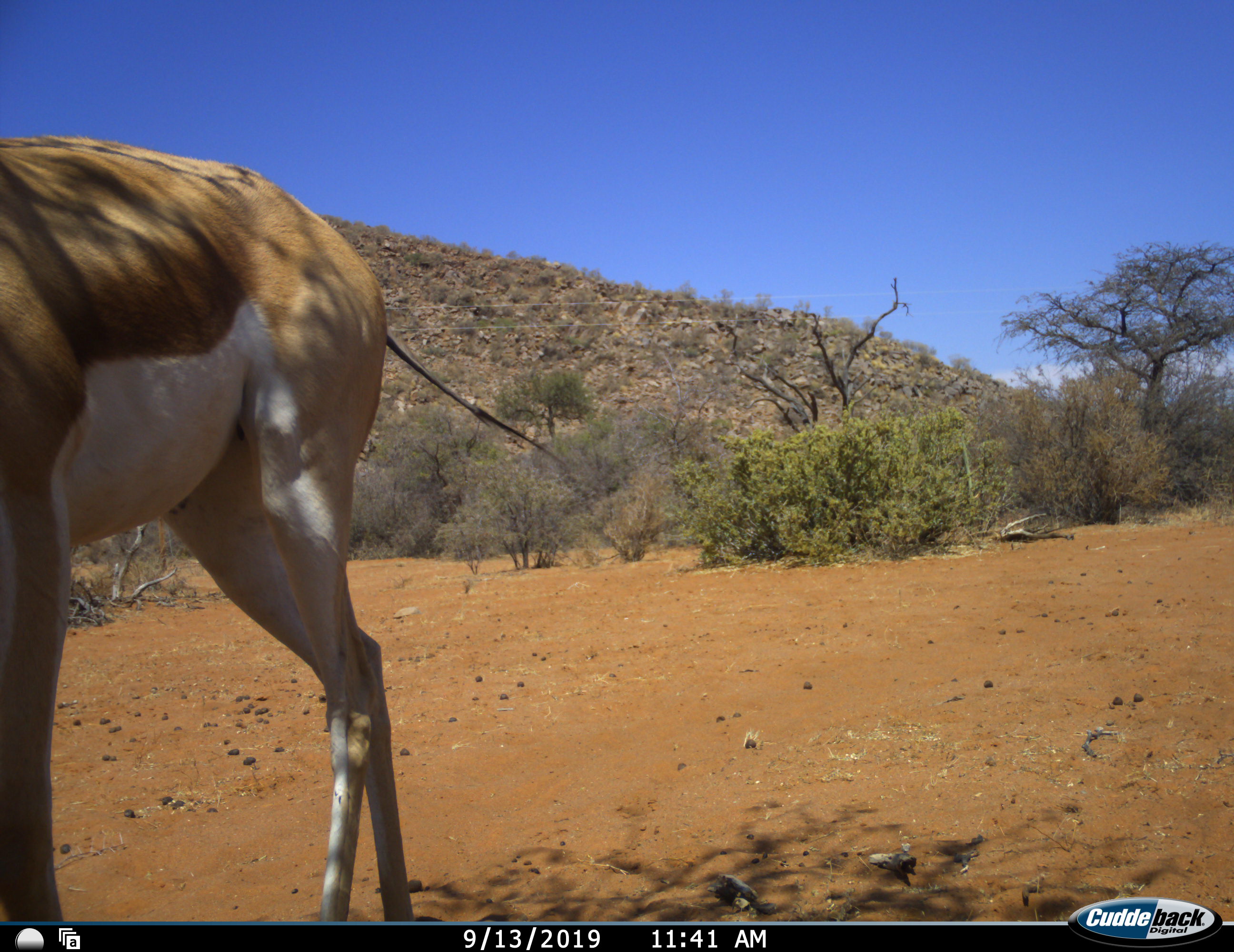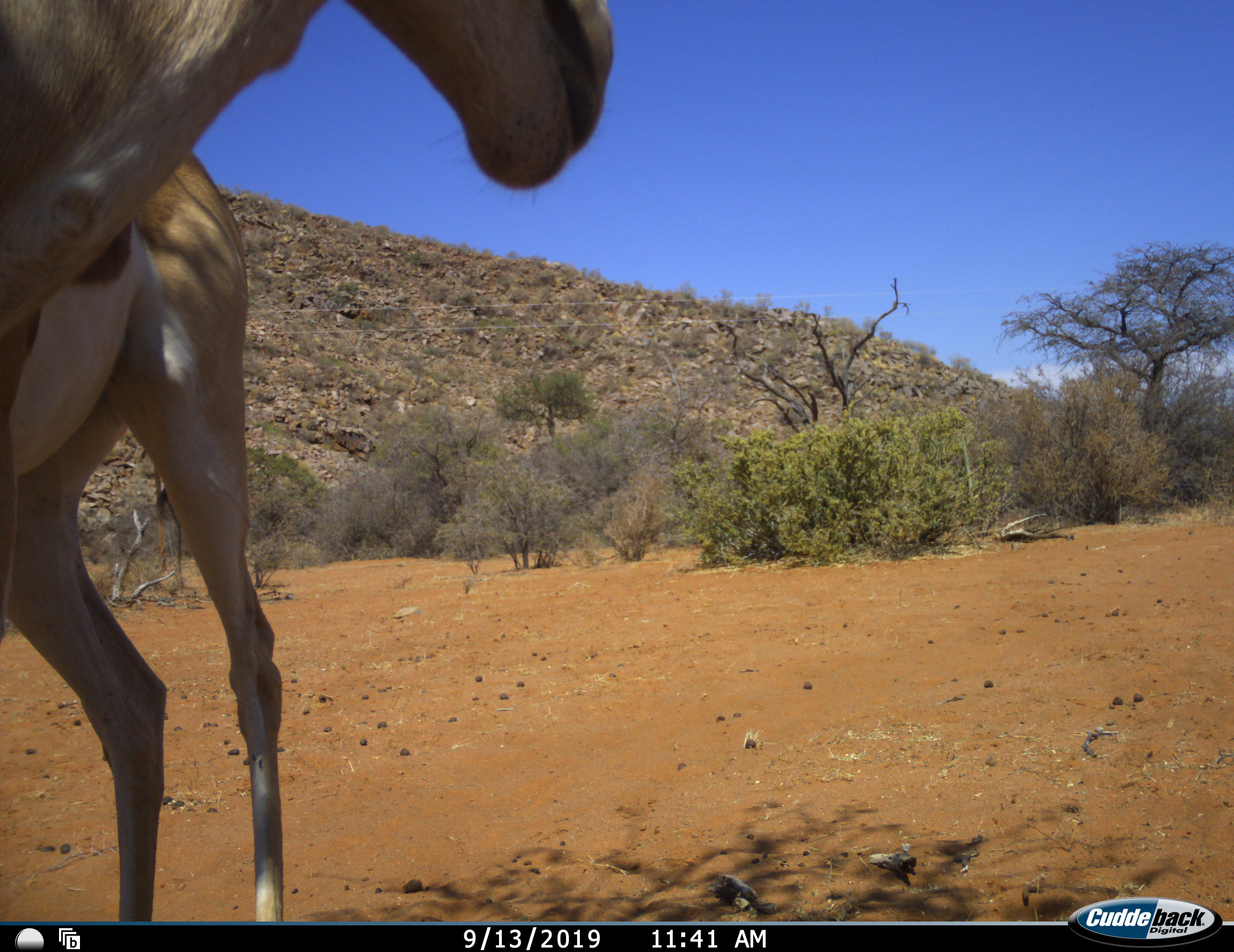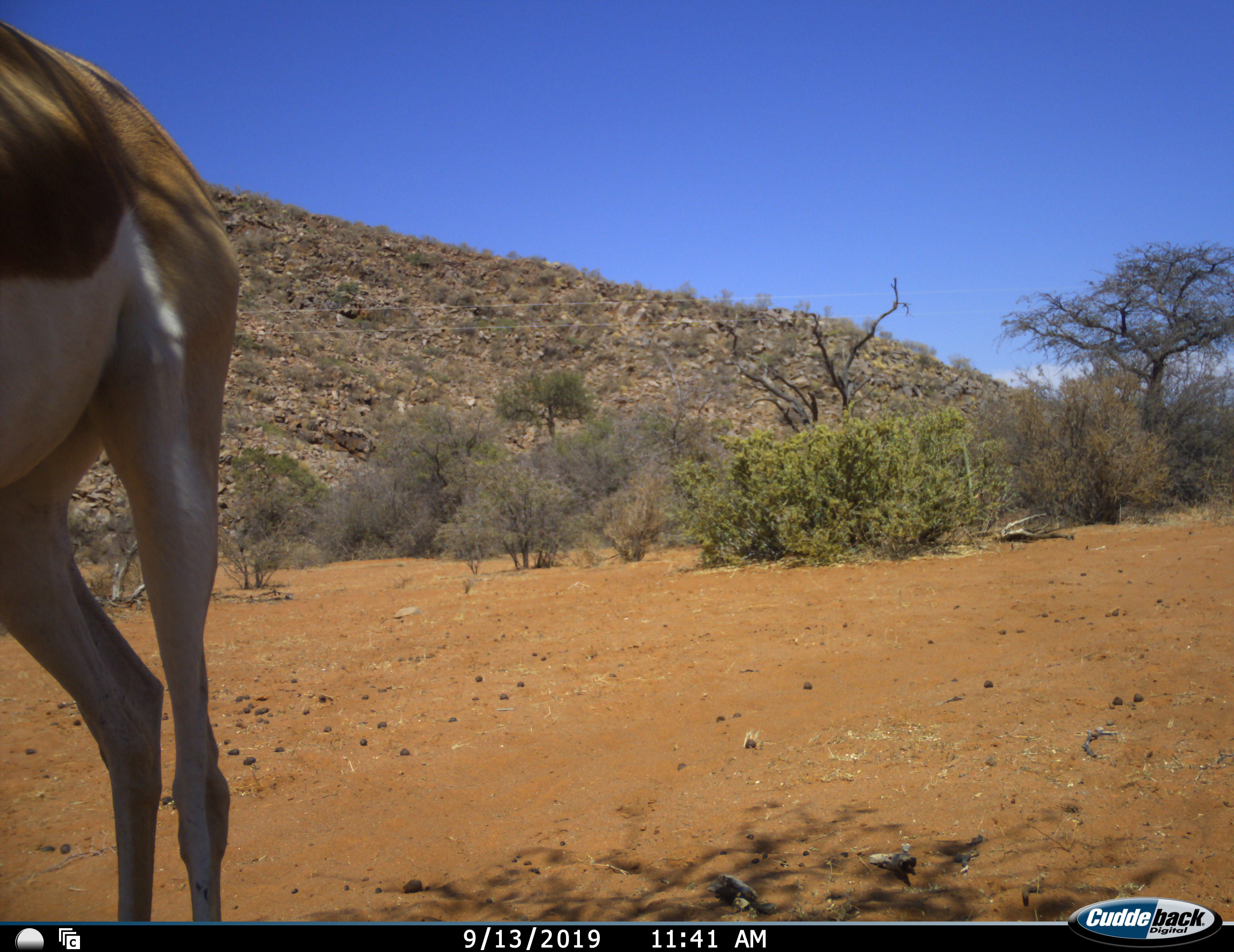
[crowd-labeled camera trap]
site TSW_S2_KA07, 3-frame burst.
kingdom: Animalia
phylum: Chordata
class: Mammalia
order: Artiodactyla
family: Bovidae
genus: Antidorcas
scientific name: Antidorcas marsupialis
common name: springbok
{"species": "springbok (Antidorcas marsupialis)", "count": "1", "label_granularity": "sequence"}